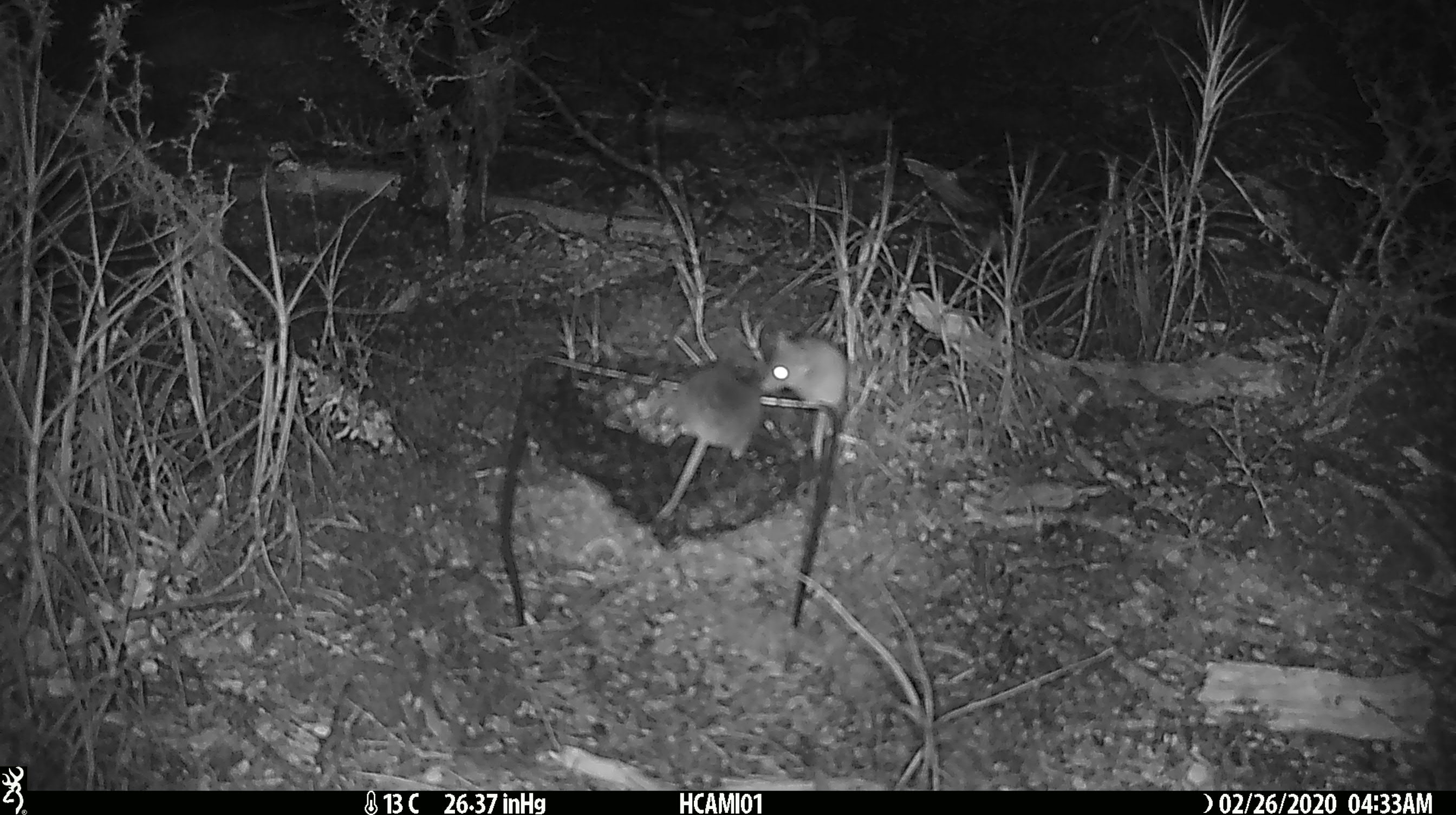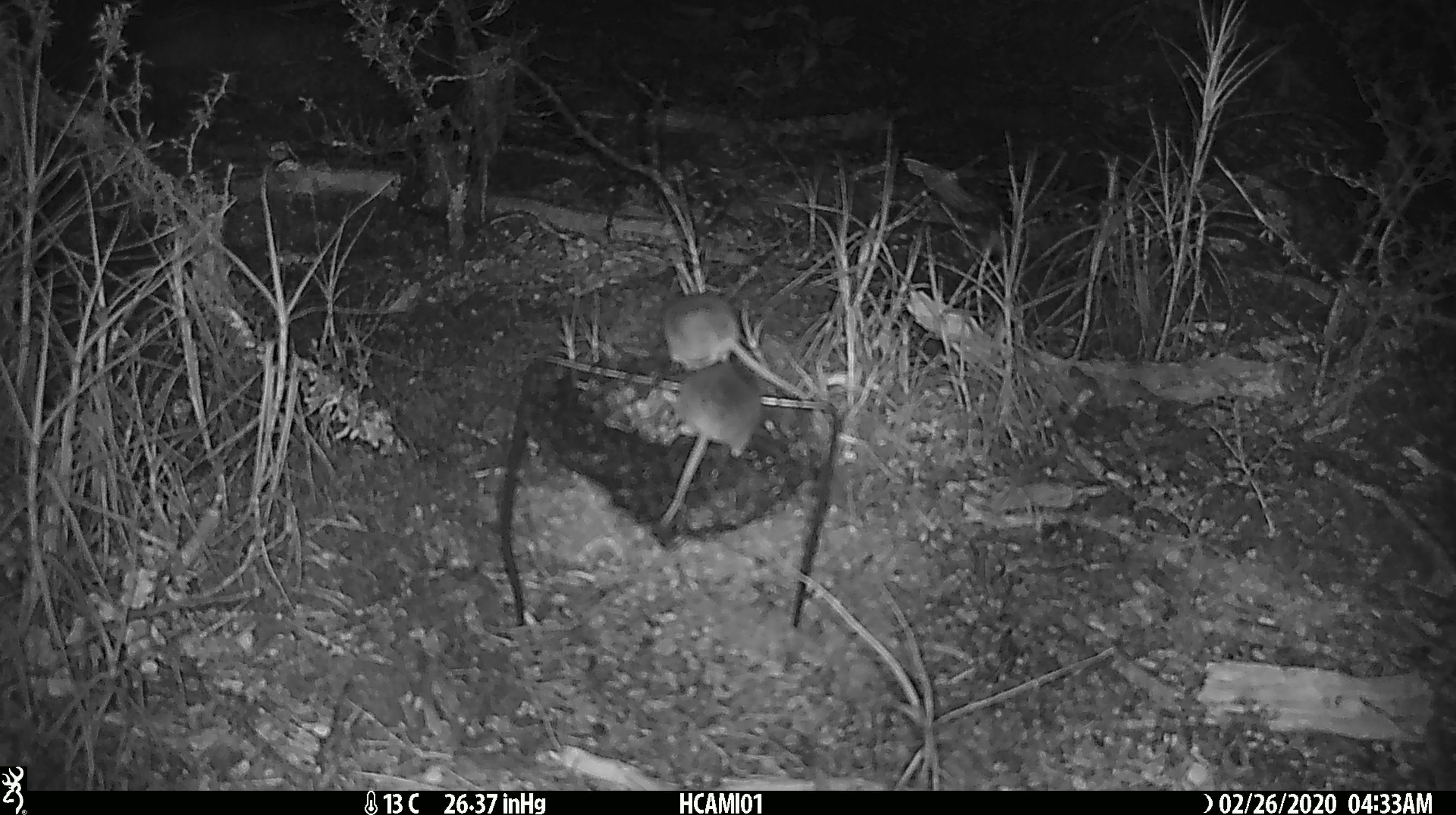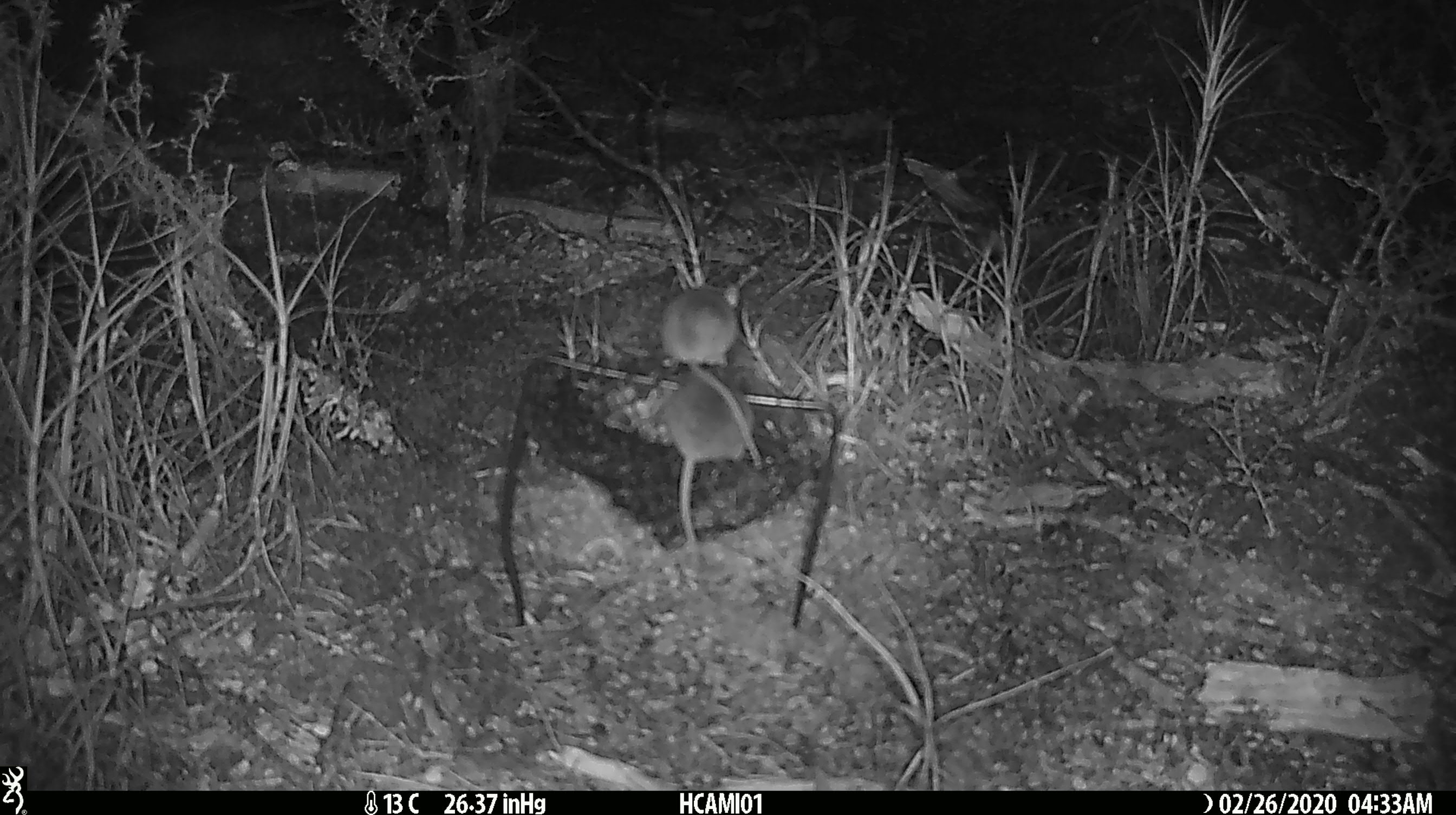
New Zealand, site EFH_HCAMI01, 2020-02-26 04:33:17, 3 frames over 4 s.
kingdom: Animalia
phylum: Chordata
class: Mammalia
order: Rodentia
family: Muridae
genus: Mus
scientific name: Mus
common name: mouse